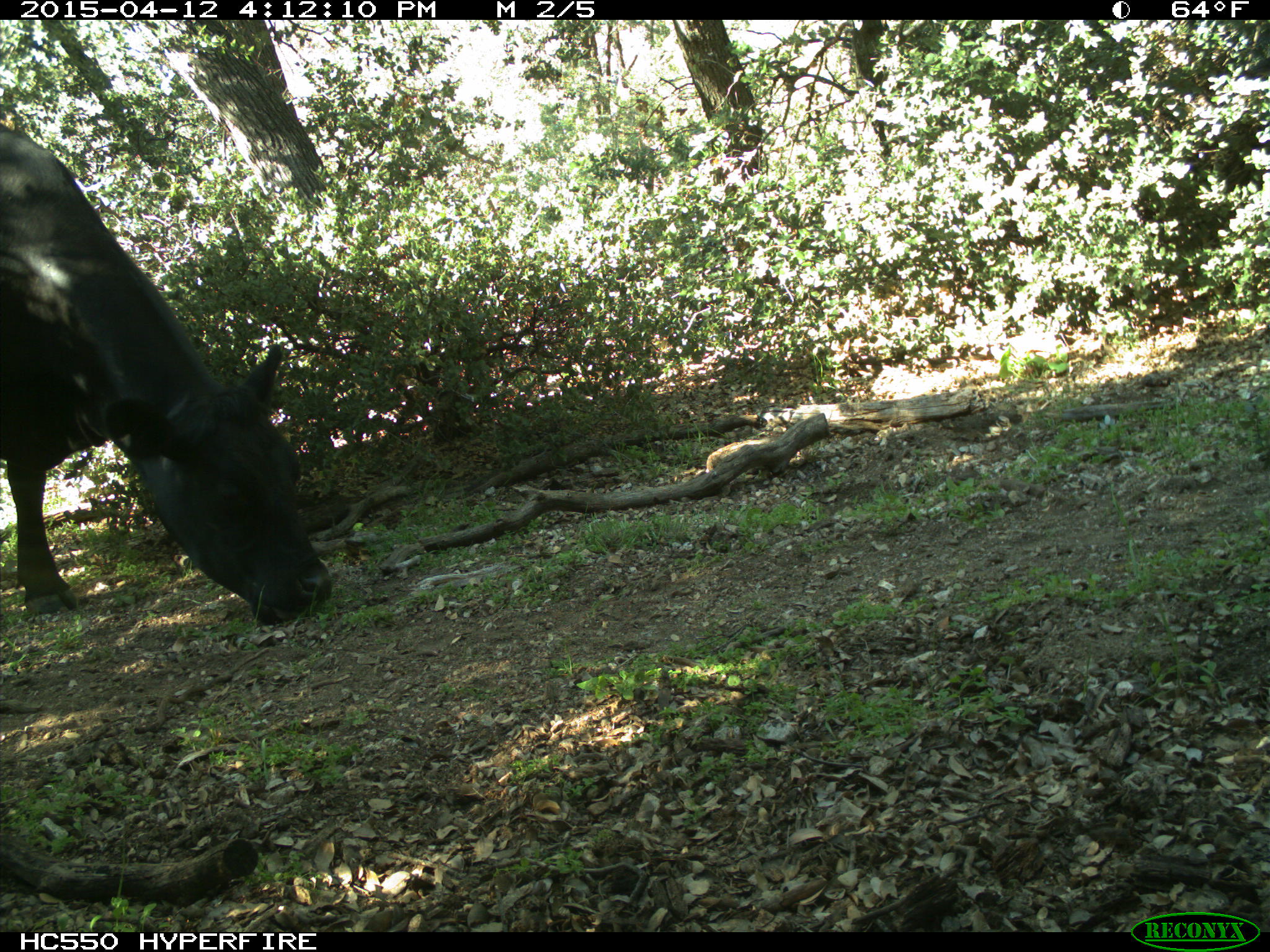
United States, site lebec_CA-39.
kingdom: Animalia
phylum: Chordata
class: Mammalia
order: Artiodactyla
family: Bovidae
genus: Bos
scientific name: Bos taurus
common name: domestic cow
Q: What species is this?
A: Bos taurus (domestic cow).